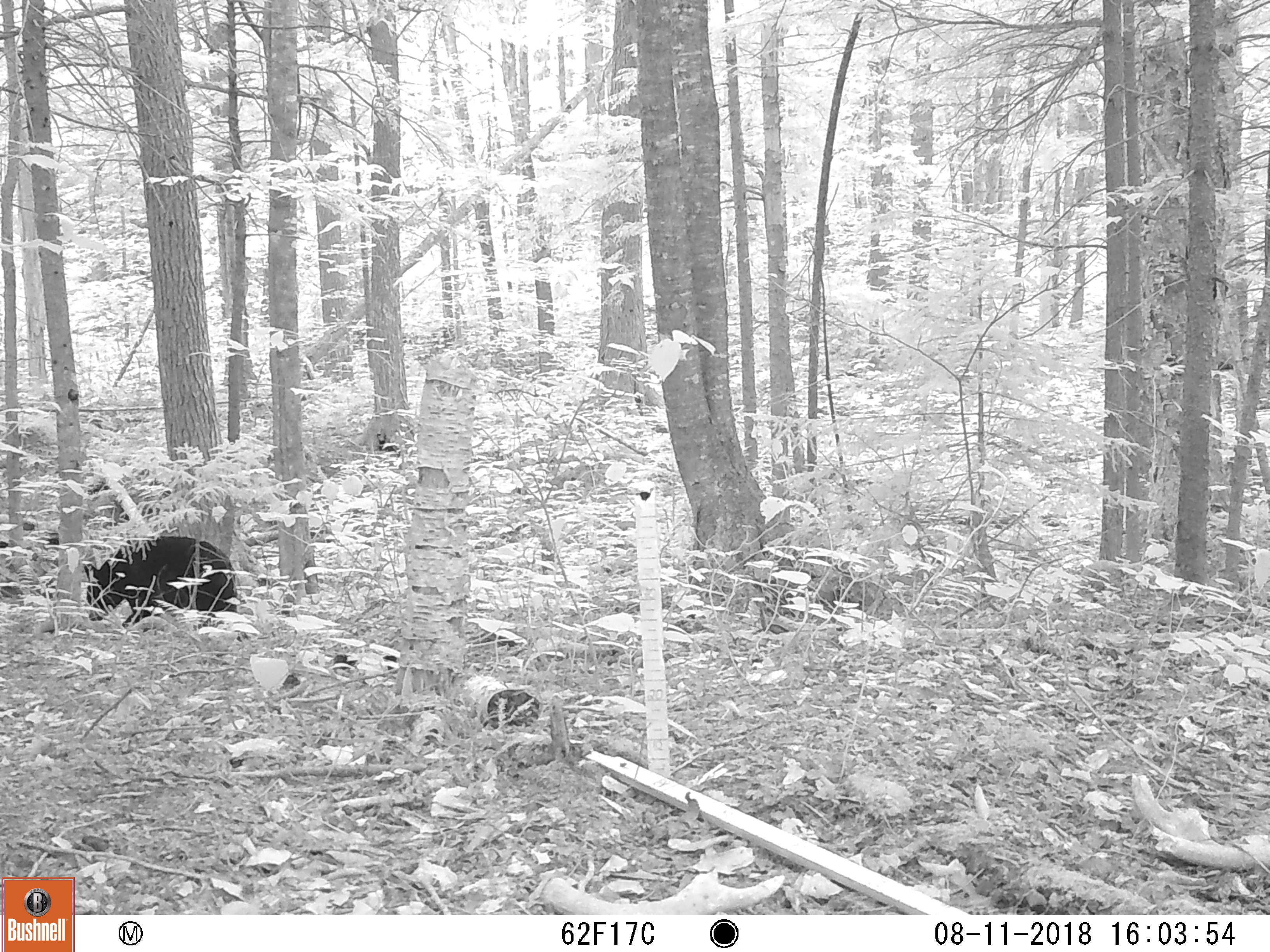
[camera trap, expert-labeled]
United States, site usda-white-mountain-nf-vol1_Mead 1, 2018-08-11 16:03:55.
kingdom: Animalia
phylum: Chordata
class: Mammalia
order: Carnivora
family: Ursidae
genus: Ursus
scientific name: Ursus americanus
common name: black bear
Black bear (Ursus americanus).